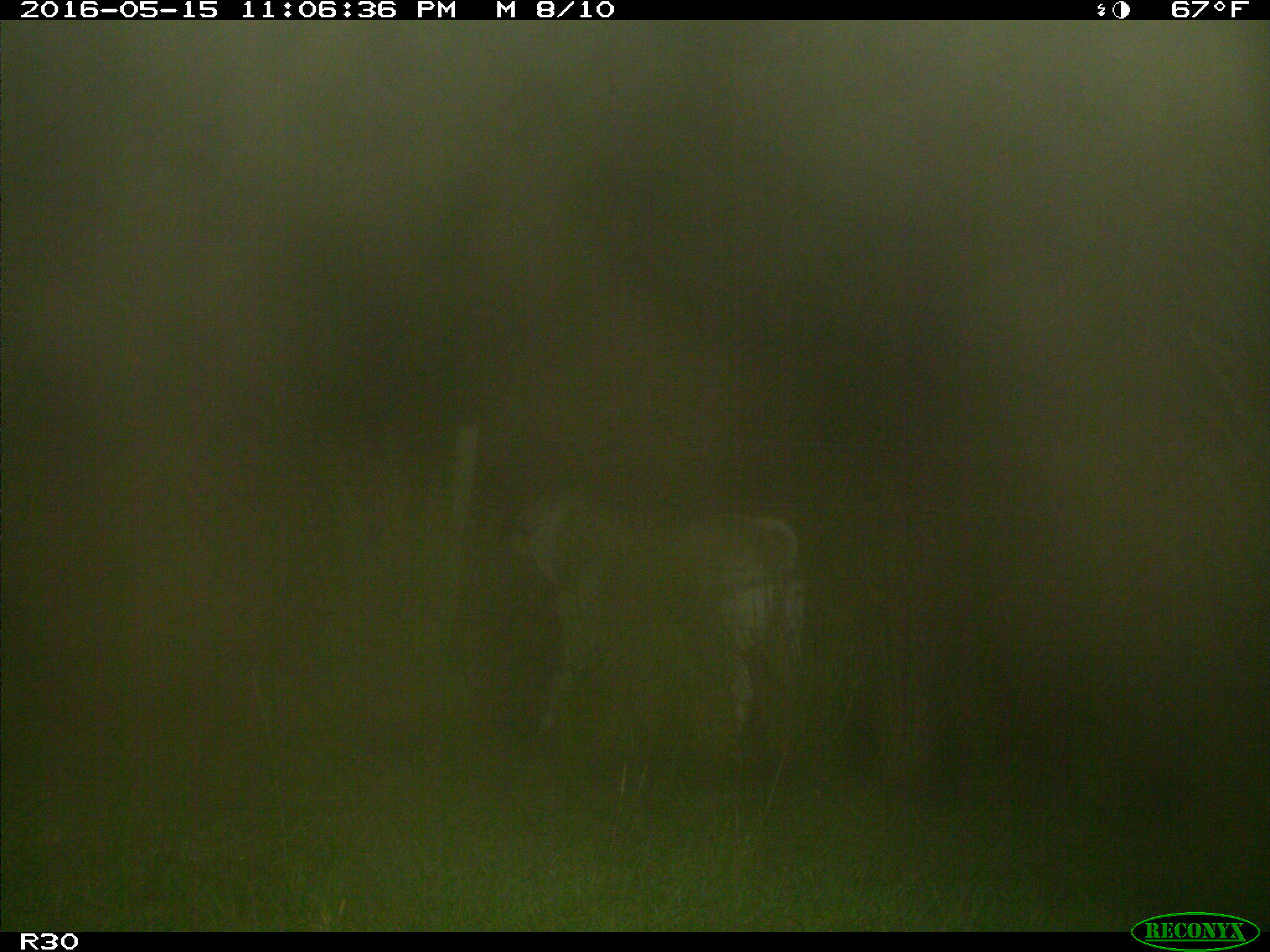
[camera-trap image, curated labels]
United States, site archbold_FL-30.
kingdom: Animalia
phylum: Chordata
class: Mammalia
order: Artiodactyla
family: Bovidae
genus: Bos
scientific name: Bos taurus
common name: domestic cow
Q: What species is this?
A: Bos taurus (domestic cow).